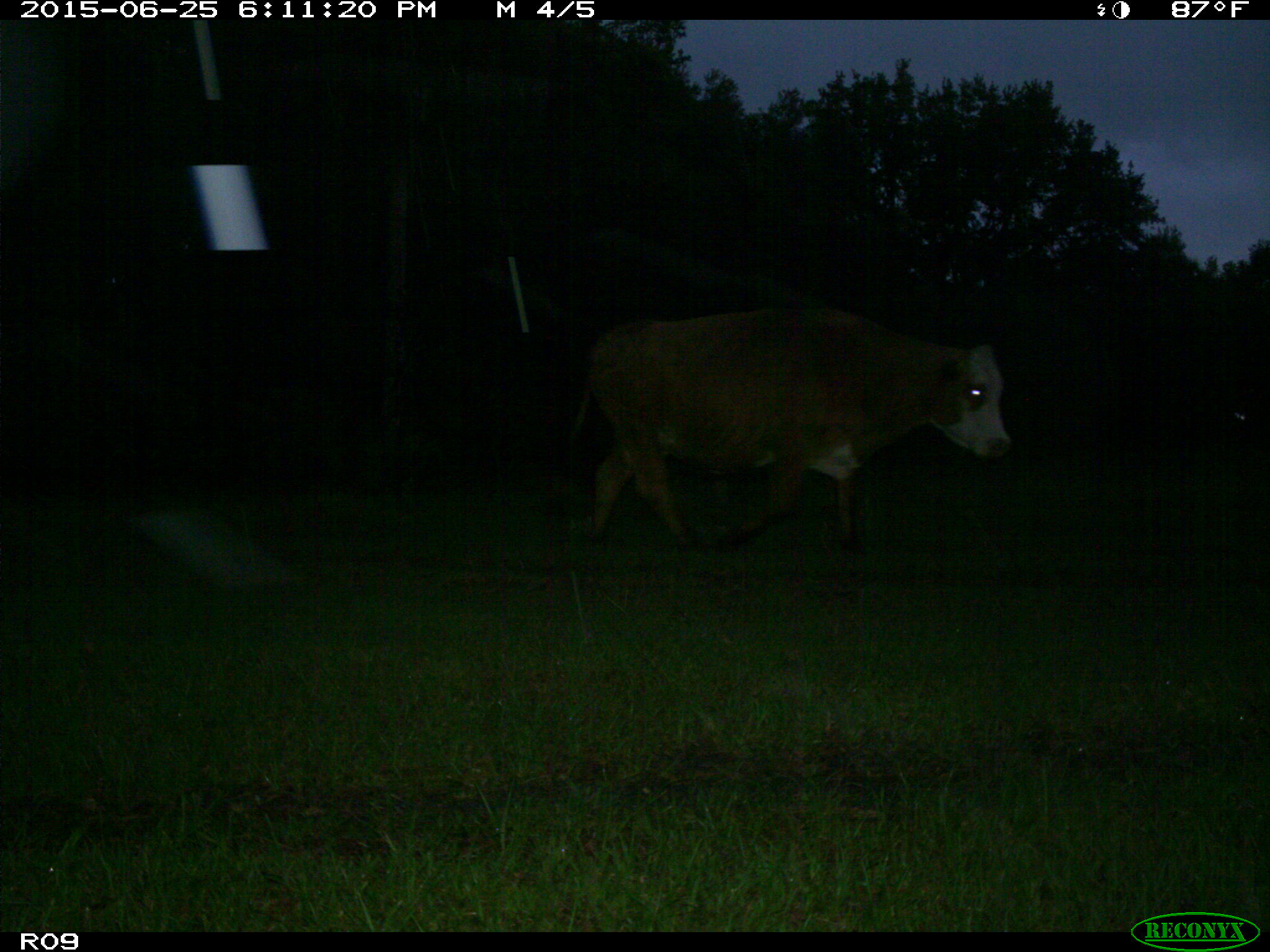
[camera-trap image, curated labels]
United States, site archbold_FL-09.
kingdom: Animalia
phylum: Chordata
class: Mammalia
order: Artiodactyla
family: Bovidae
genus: Bos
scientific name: Bos taurus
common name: domestic cow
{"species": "Bos taurus (domestic cow)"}